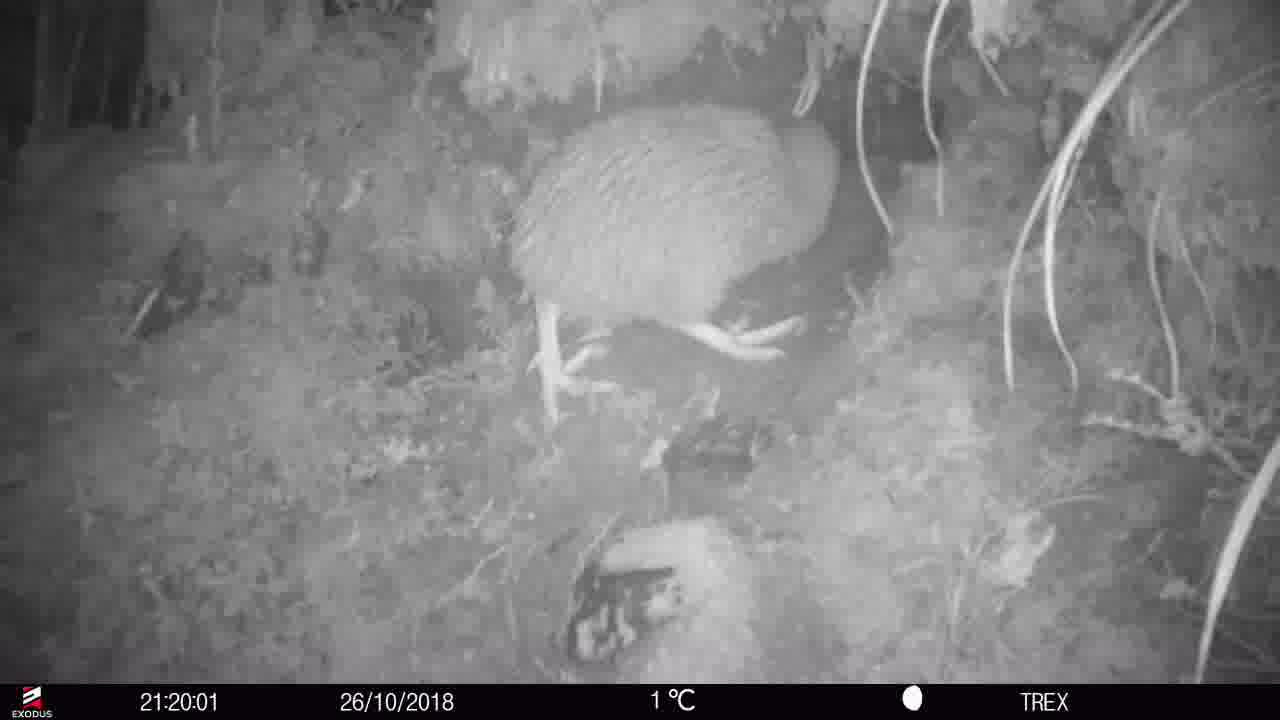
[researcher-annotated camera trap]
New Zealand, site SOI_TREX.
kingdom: Animalia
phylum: Chordata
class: Aves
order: Apterygiformes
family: Apterygidae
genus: Apteryx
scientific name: Apteryx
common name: kiwi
Kiwi (Apteryx).